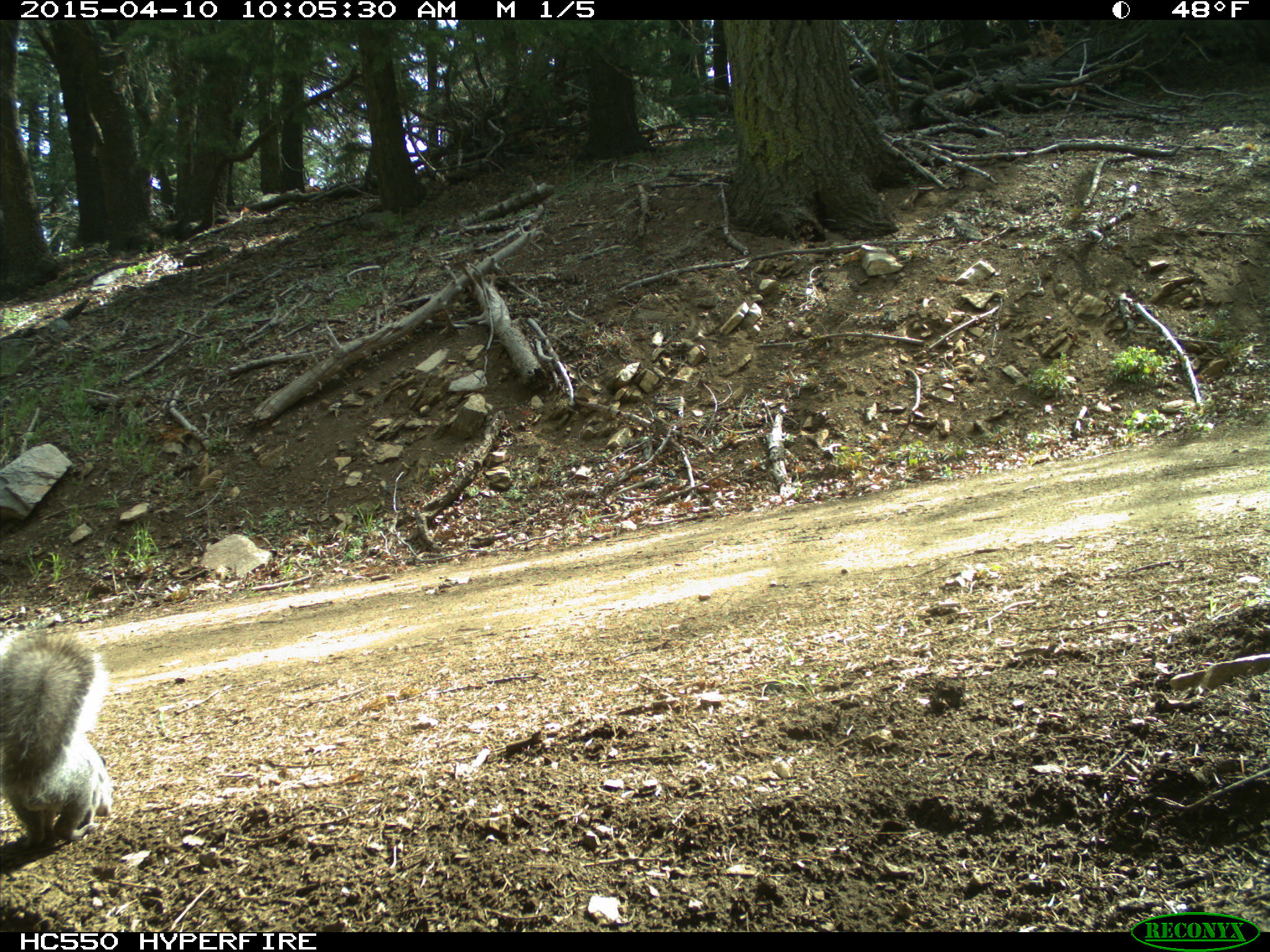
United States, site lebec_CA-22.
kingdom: Animalia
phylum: Chordata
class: Mammalia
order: Rodentia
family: Sciuridae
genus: Sciurus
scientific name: Sciurus carolinensis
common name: eastern gray squirrel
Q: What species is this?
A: Sciurus carolinensis (eastern gray squirrel).